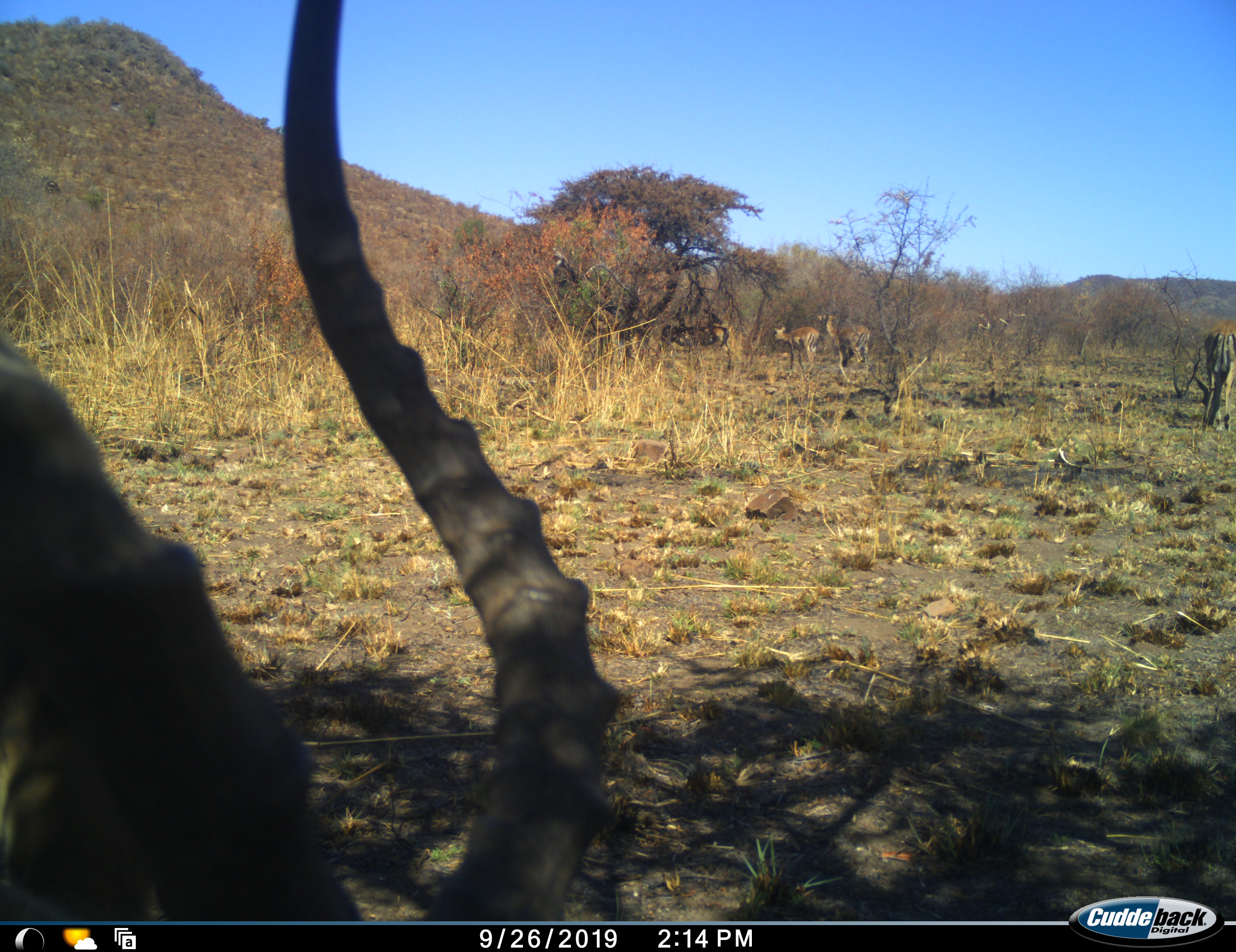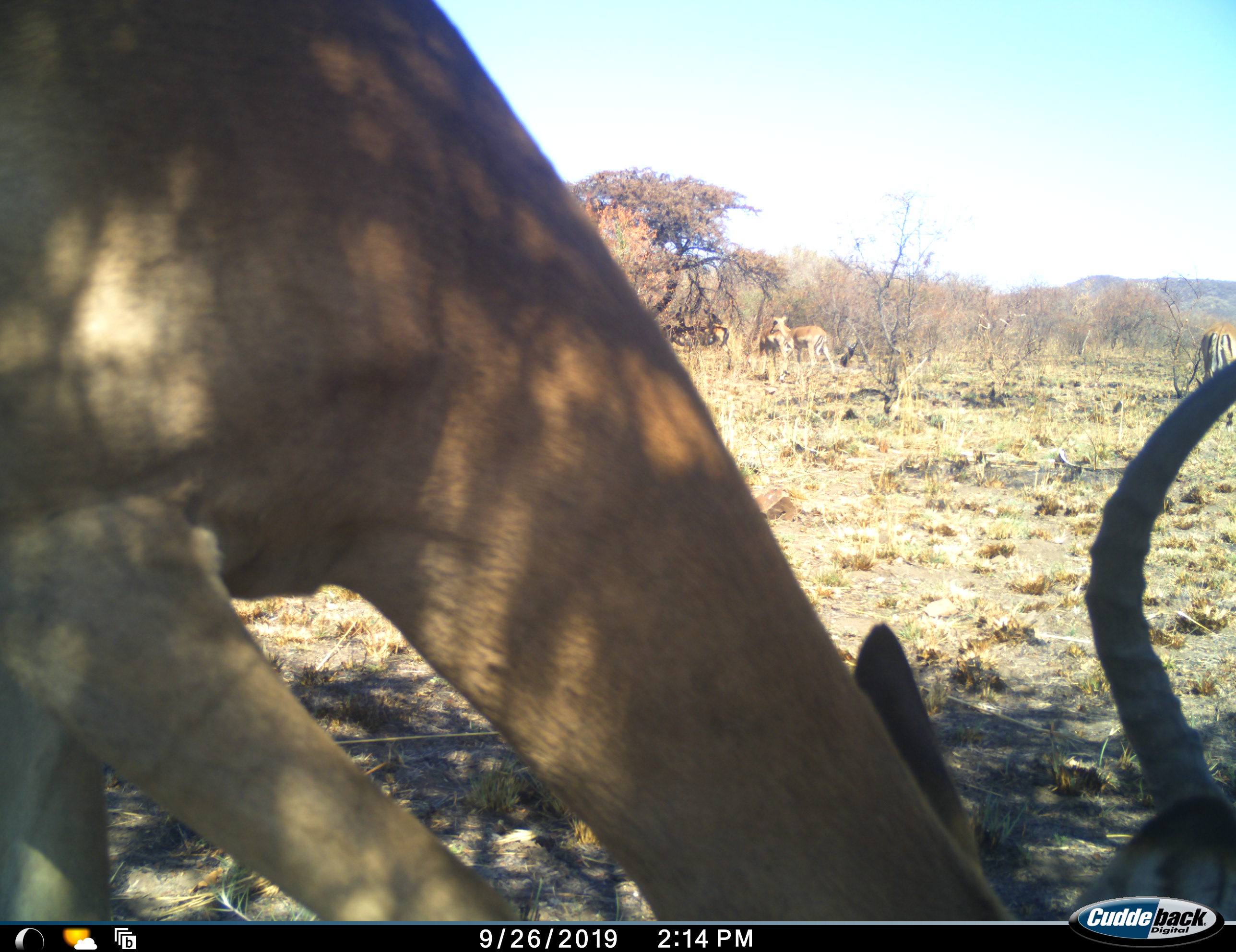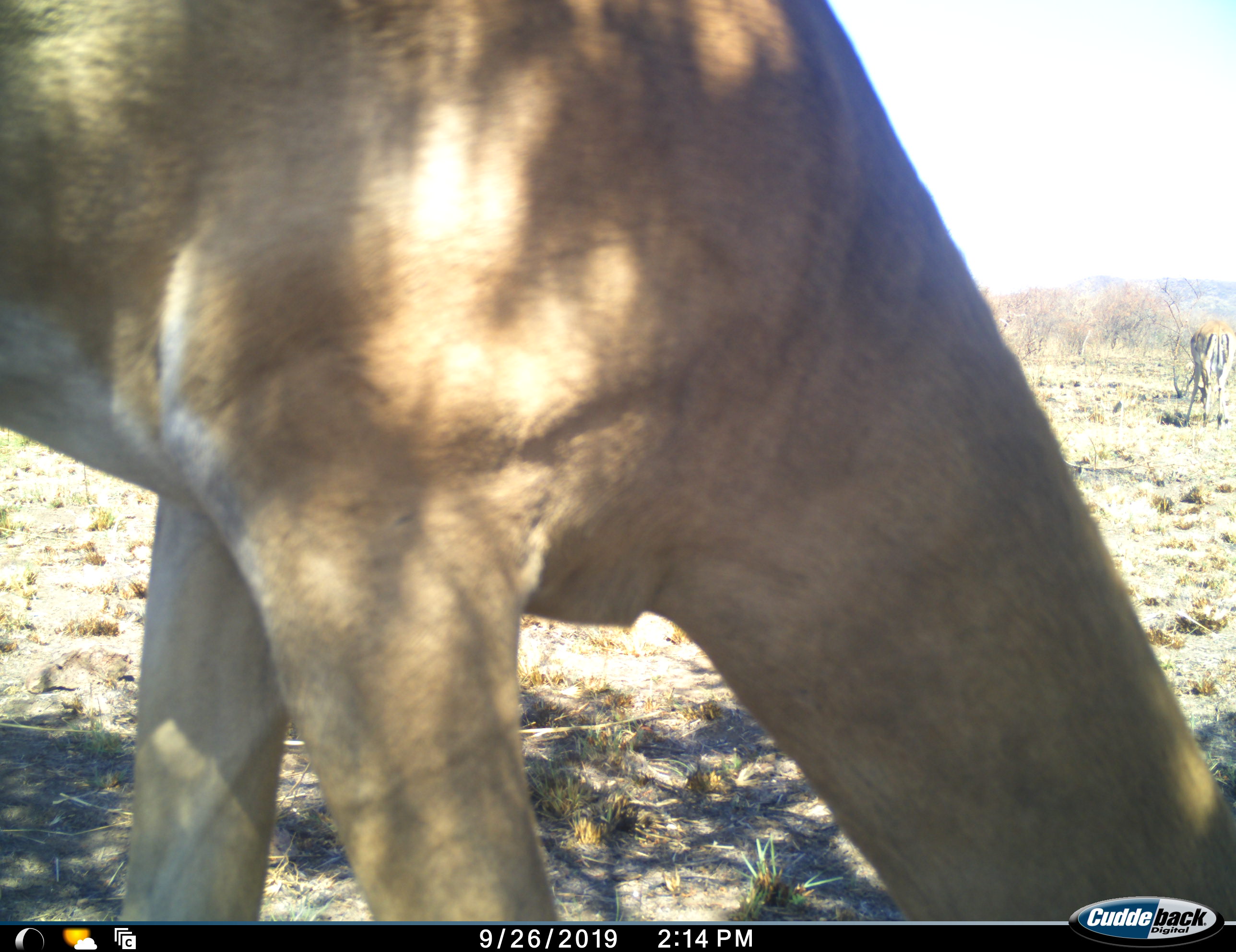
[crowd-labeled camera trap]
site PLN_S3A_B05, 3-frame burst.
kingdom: Animalia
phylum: Chordata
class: Mammalia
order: Artiodactyla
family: Bovidae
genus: Aepyceros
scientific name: Aepyceros melampus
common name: impala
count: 1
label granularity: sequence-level